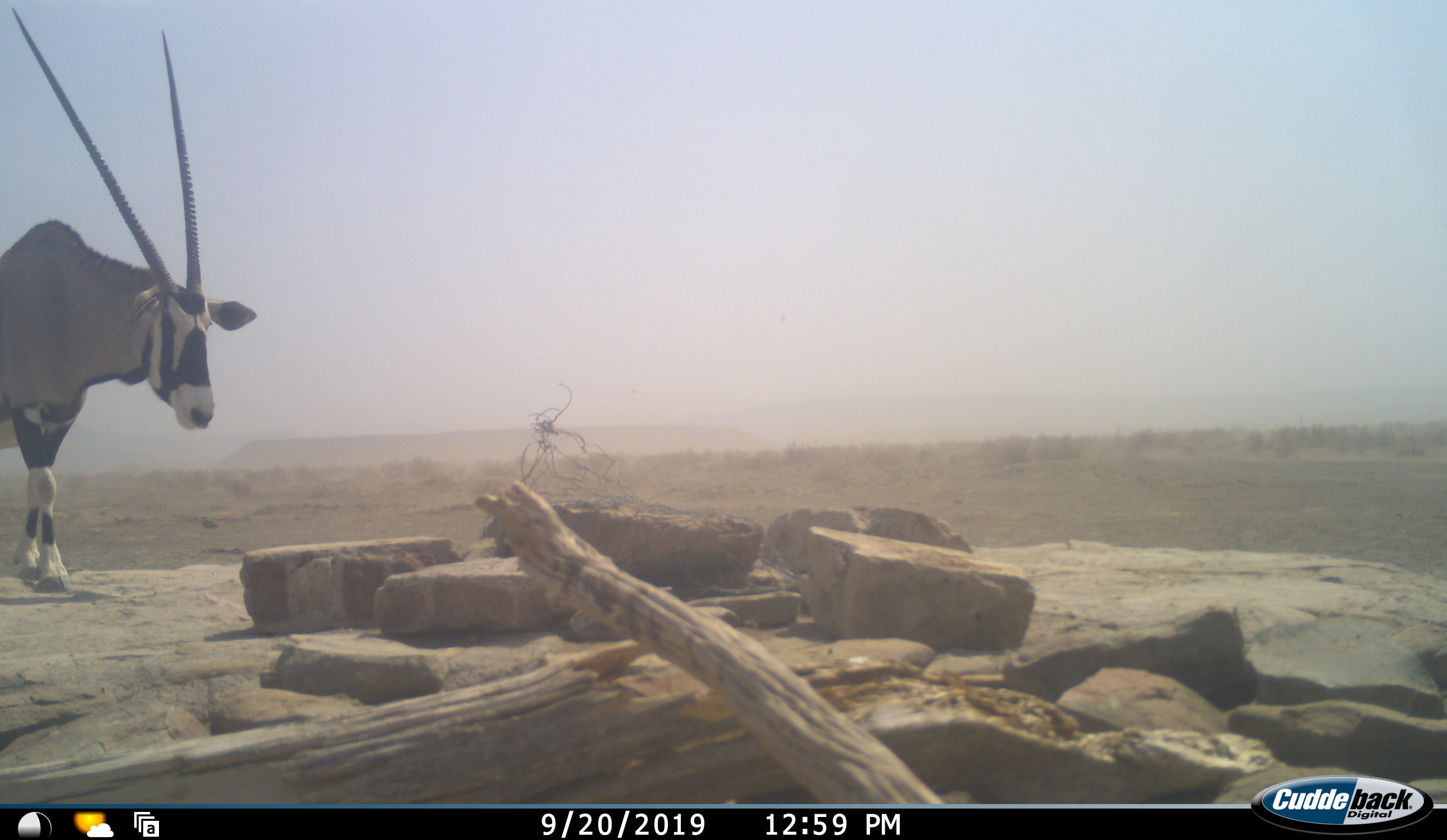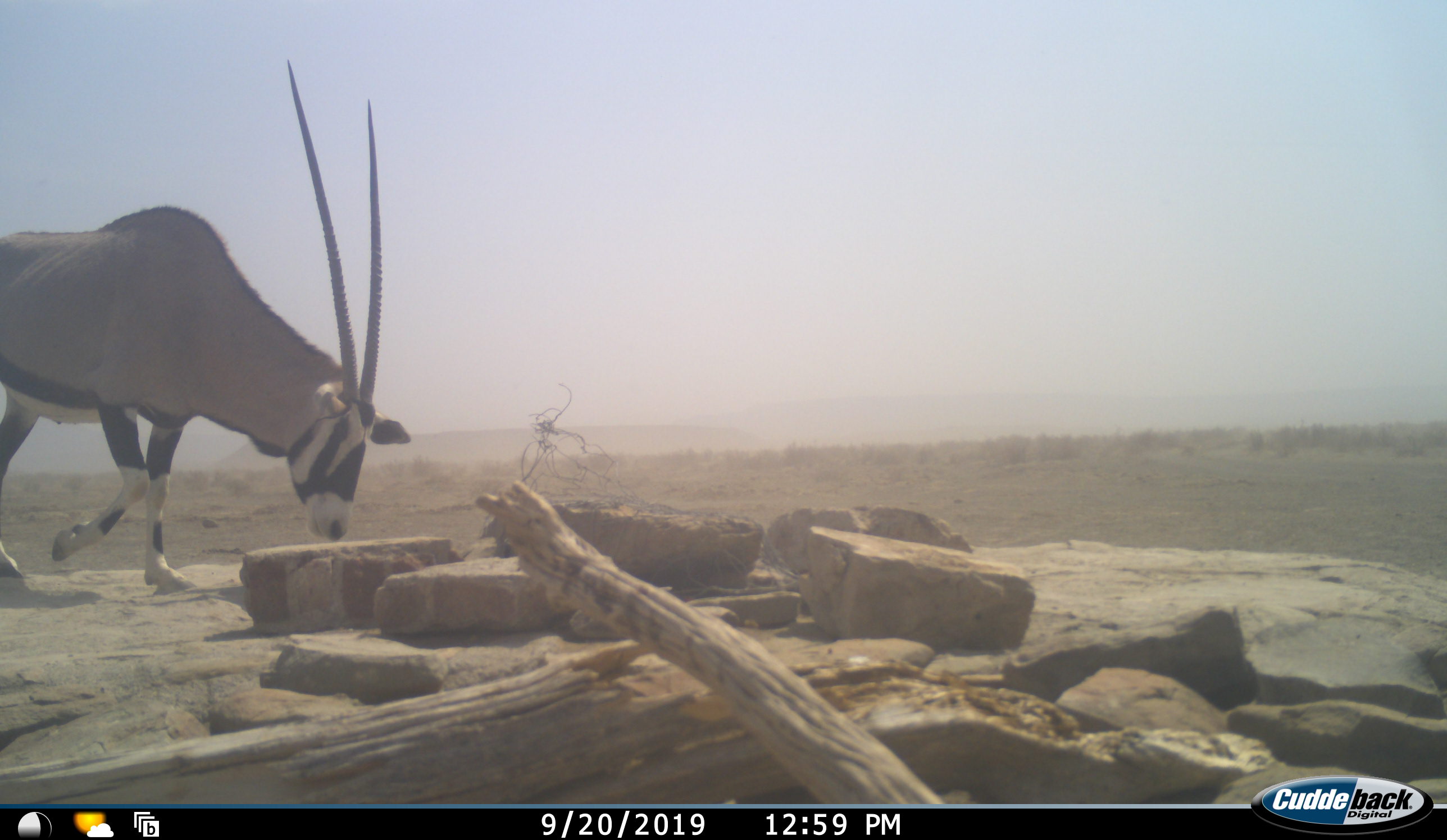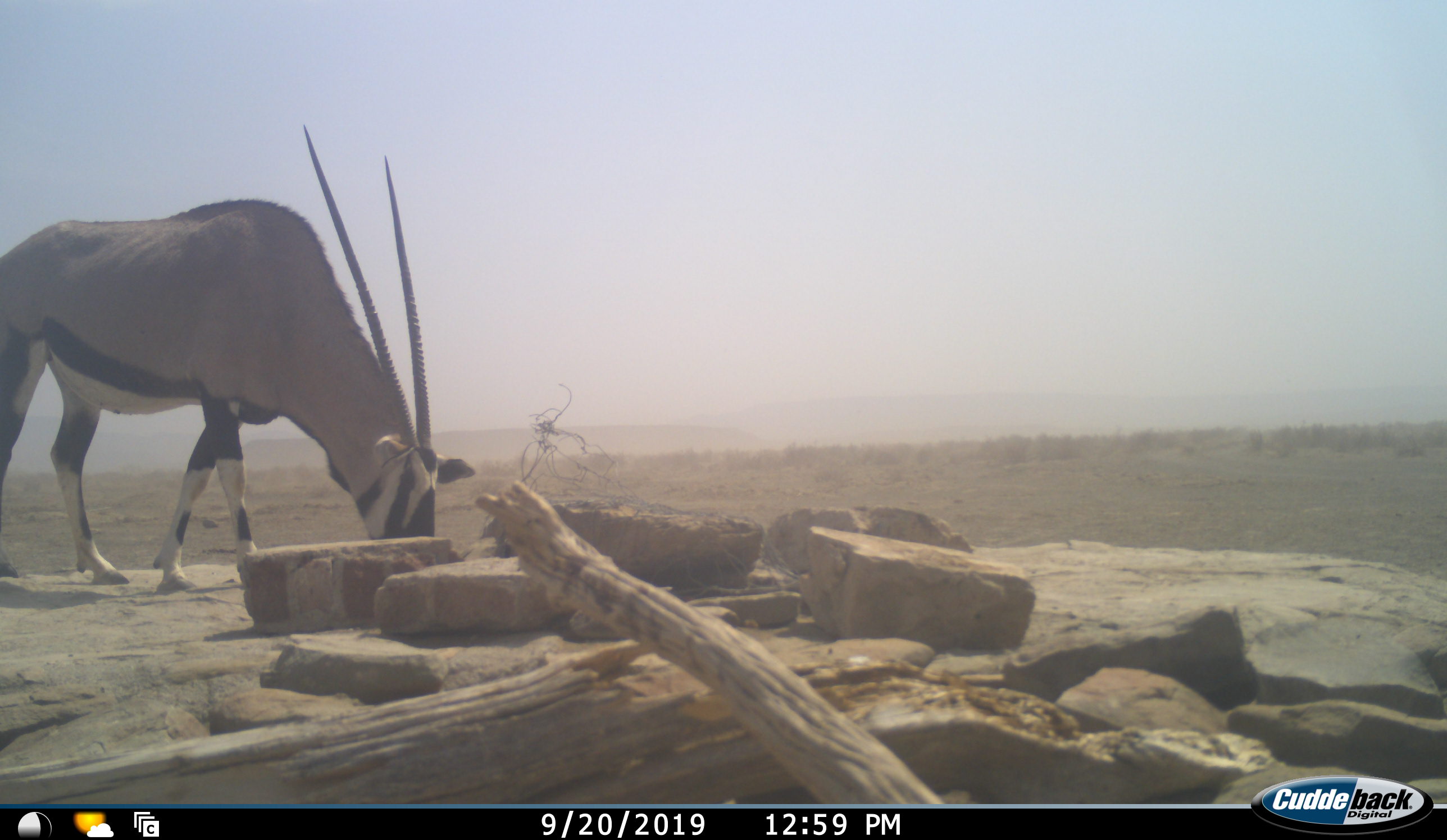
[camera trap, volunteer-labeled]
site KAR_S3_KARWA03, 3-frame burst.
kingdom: Animalia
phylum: Chordata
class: Mammalia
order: Artiodactyla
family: Bovidae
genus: Oryx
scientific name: Oryx gazella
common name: gemsbok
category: oryx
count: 1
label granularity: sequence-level